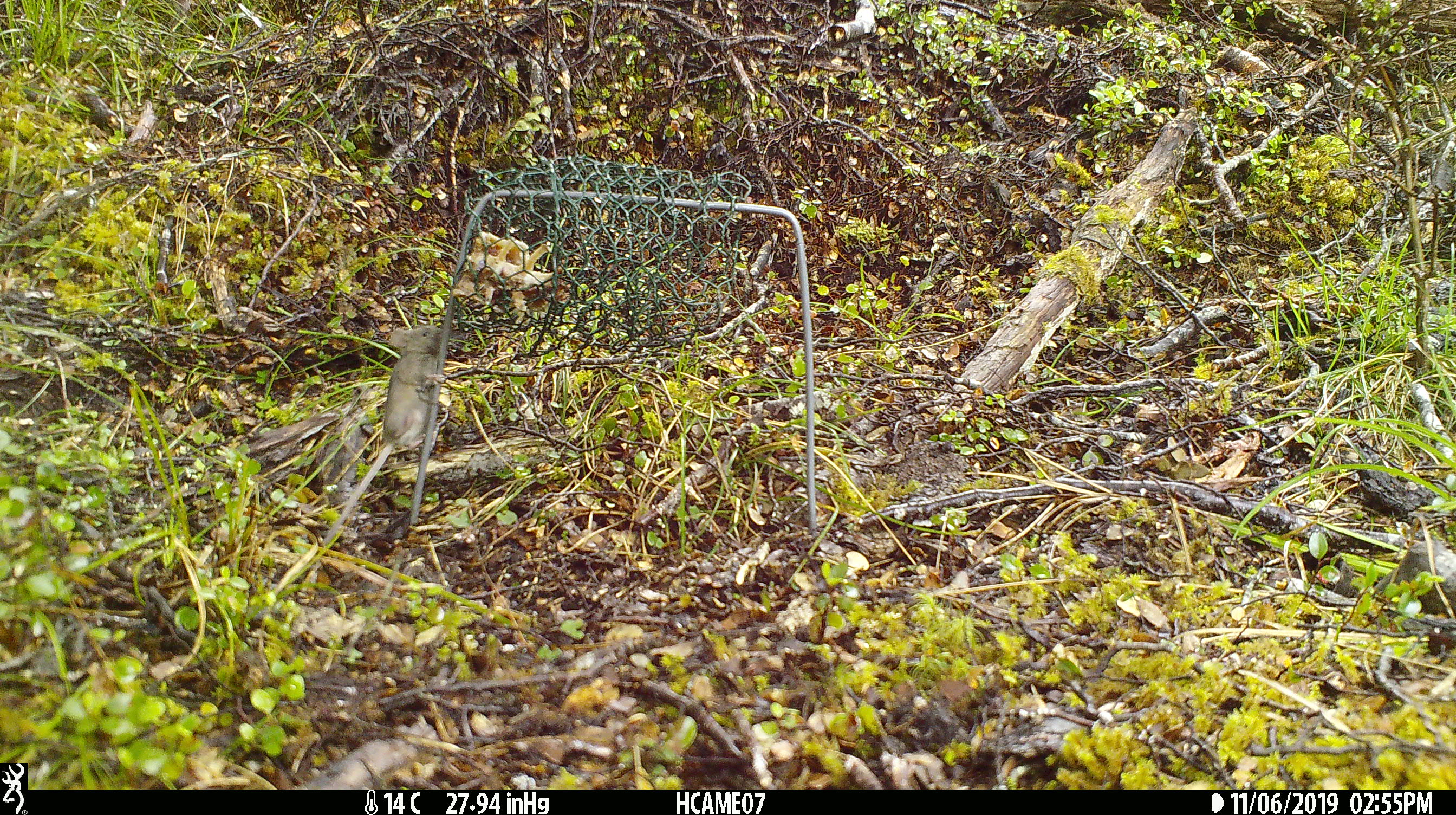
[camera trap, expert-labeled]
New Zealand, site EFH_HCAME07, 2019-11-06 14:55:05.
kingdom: Animalia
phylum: Chordata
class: Mammalia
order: Rodentia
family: Muridae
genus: Mus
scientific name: Mus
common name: mouse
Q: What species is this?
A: Mouse (Mus).